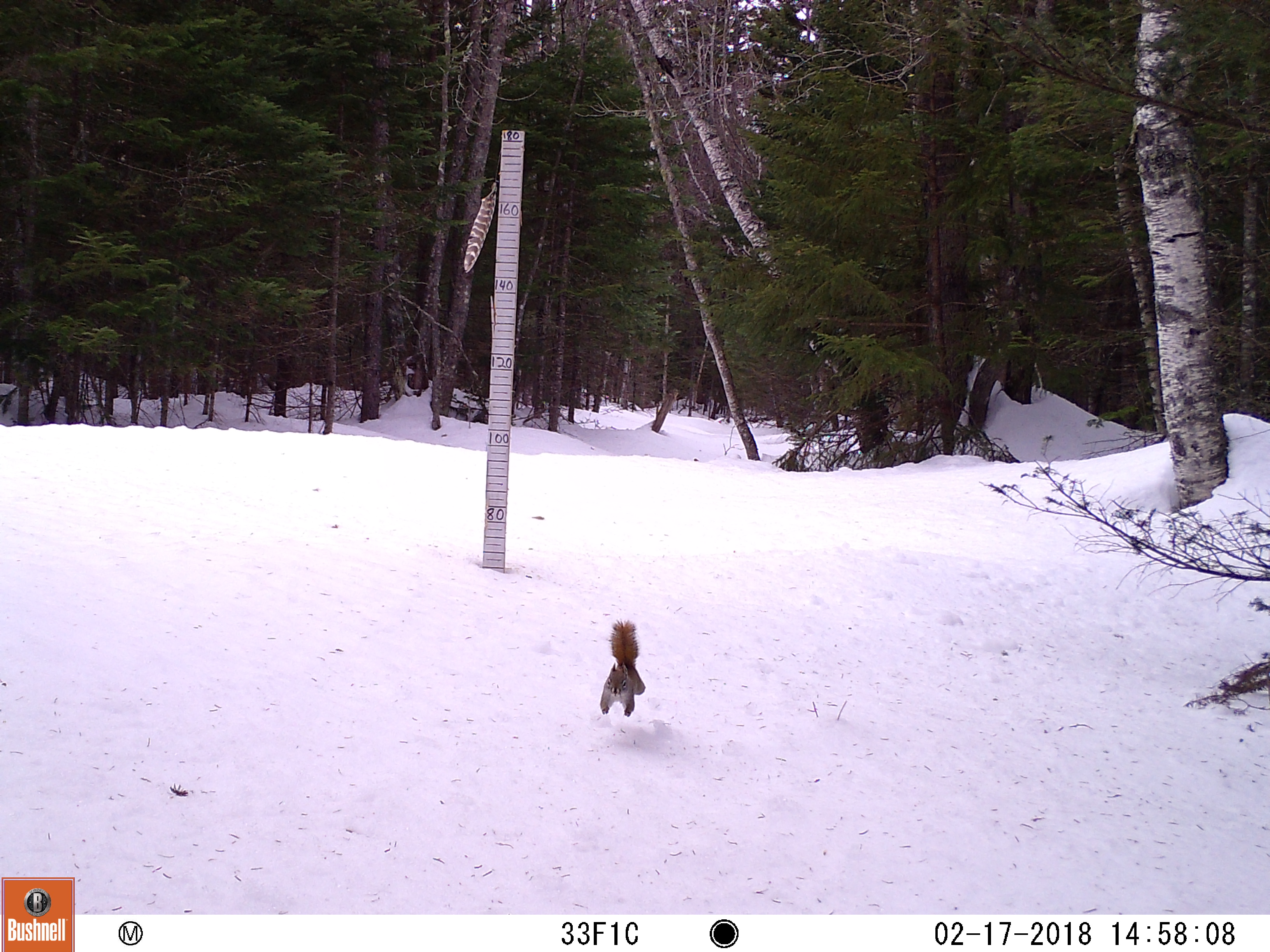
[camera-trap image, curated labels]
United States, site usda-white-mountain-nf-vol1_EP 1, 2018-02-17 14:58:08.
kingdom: Animalia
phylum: Chordata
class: Mammalia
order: Rodentia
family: Sciuridae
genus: Tamiasciurus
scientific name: Tamiasciurus hudsonicus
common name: red squirrel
Red squirrel (Tamiasciurus hudsonicus).